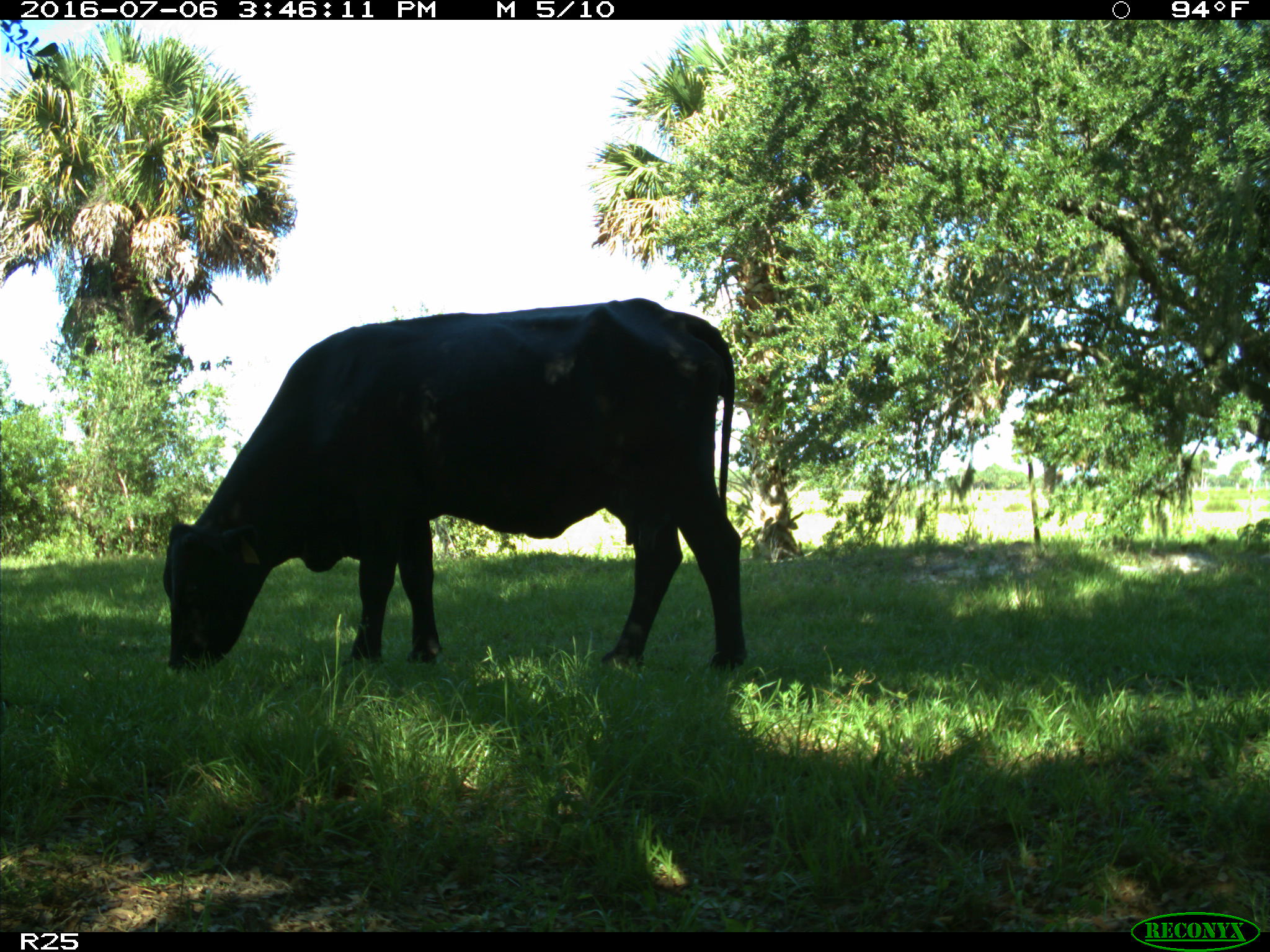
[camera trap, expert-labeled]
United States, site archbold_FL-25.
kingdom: Animalia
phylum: Chordata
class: Mammalia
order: Artiodactyla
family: Bovidae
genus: Bos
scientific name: Bos taurus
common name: domestic cow